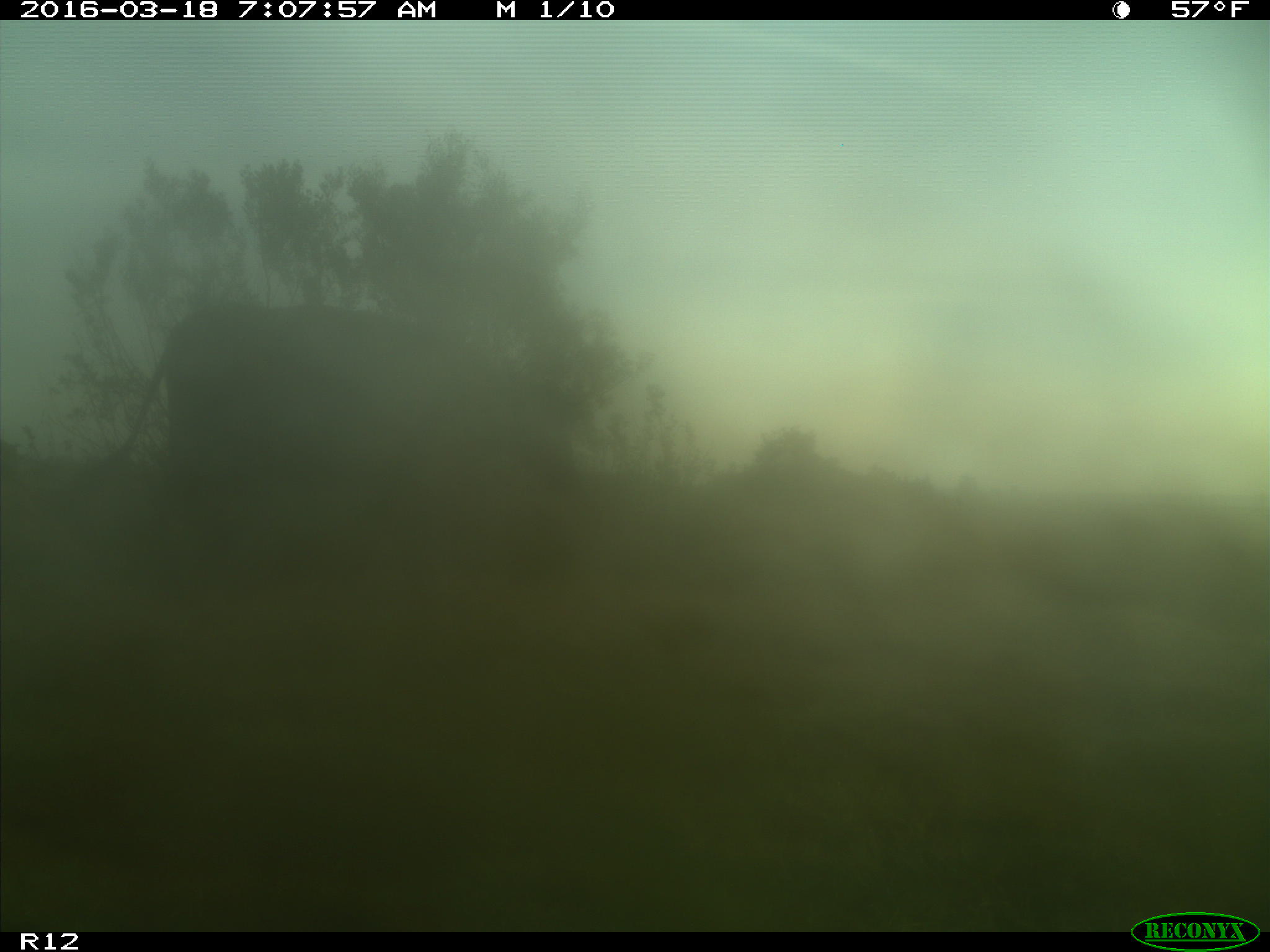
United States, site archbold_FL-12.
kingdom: Animalia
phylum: Chordata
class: Mammalia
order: Artiodactyla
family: Bovidae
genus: Bos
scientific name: Bos taurus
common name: domestic cow